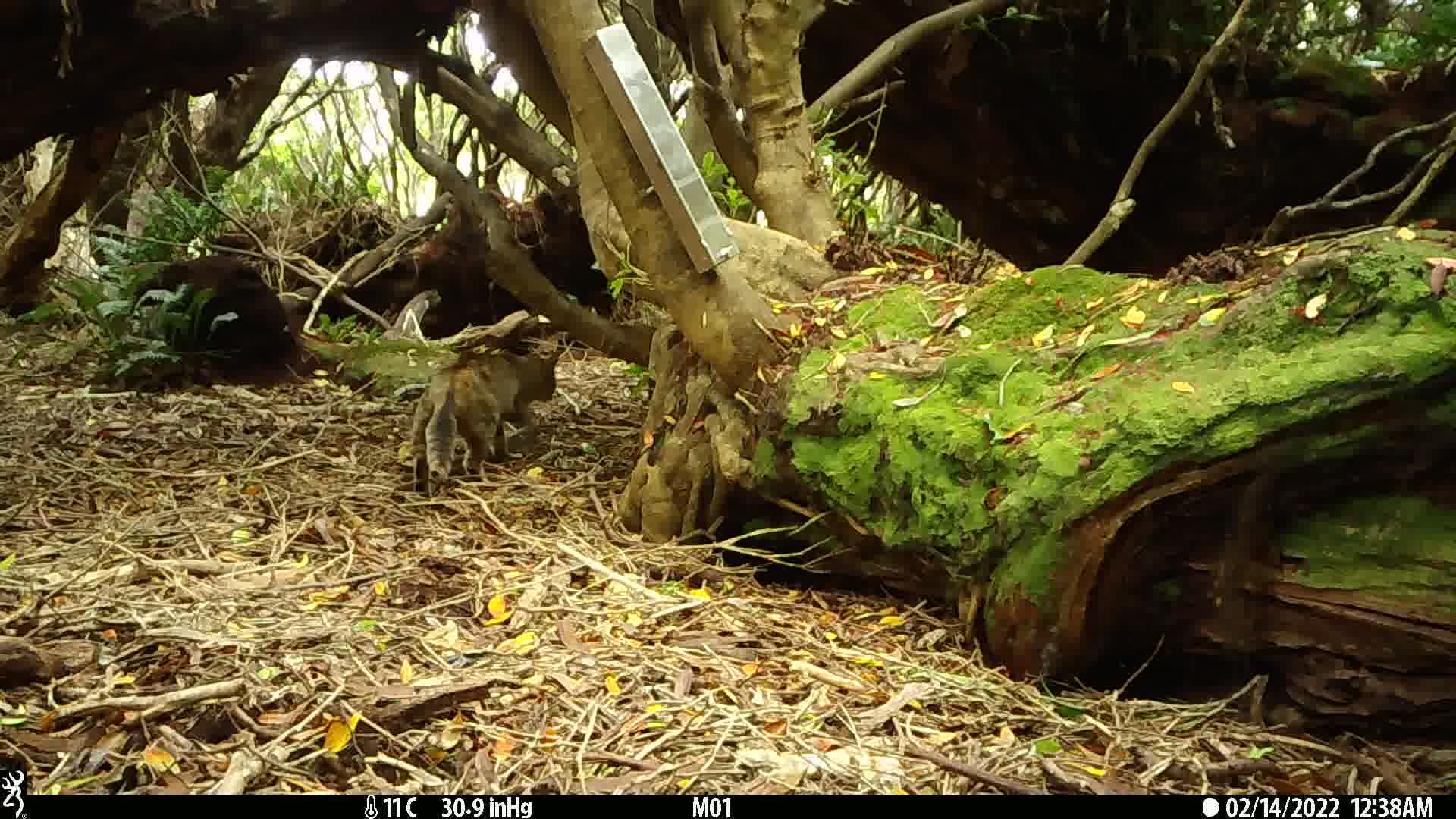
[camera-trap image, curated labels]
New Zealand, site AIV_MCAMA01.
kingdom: Animalia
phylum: Chordata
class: Mammalia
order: Carnivora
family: Felidae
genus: Felis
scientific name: Felis catus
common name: domestic cat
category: cat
Cat (domestic cat) (Felis catus).